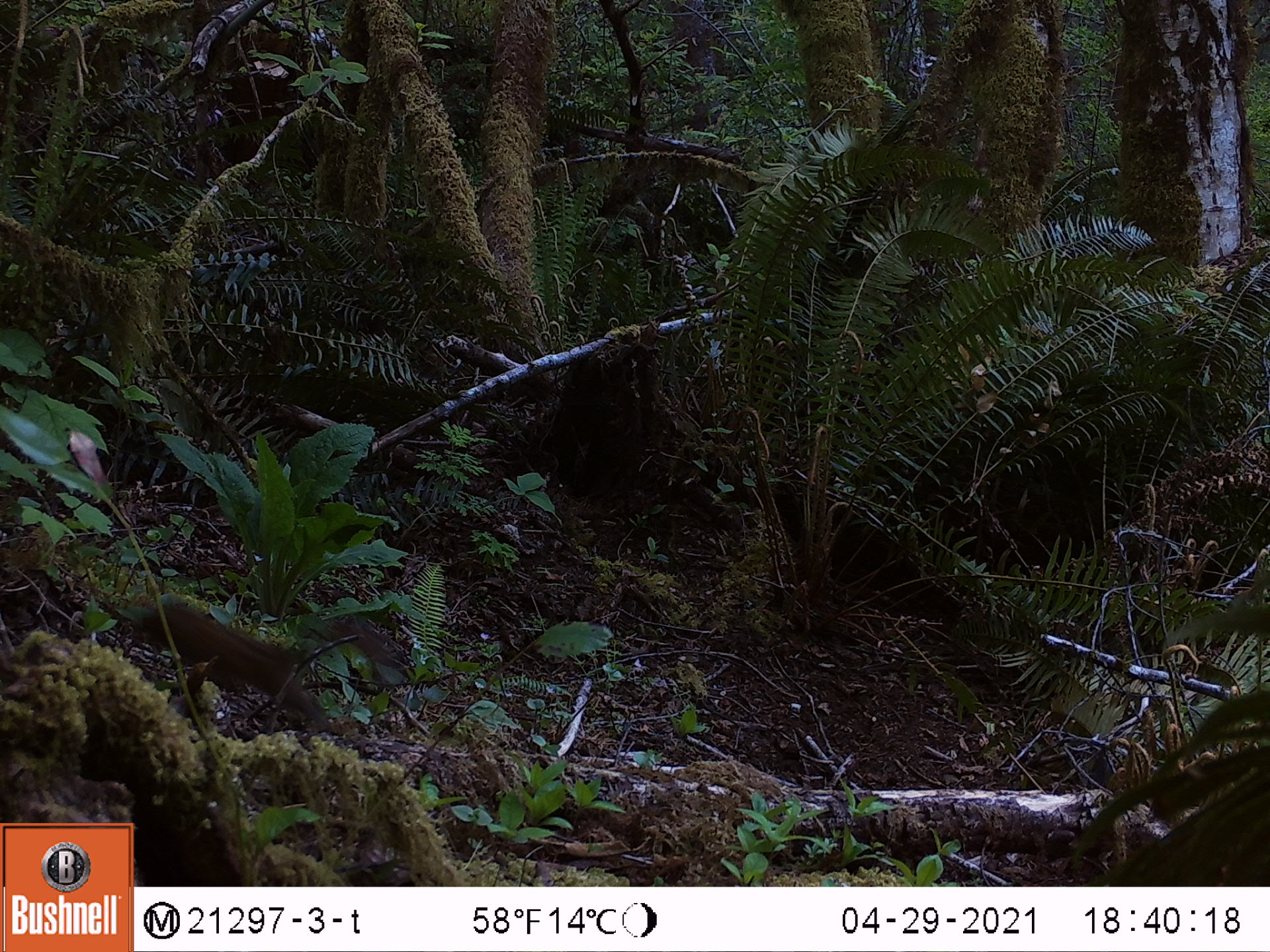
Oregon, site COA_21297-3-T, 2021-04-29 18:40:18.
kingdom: Animalia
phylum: Chordata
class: Mammalia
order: Rodentia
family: Sciuridae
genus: Tamiasciurus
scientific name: Tamiasciurus douglasii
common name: douglas squirrel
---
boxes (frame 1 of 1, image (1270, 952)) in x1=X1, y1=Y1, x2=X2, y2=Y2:
douglas squirrel: x1=127, y1=592, x2=405, y2=737